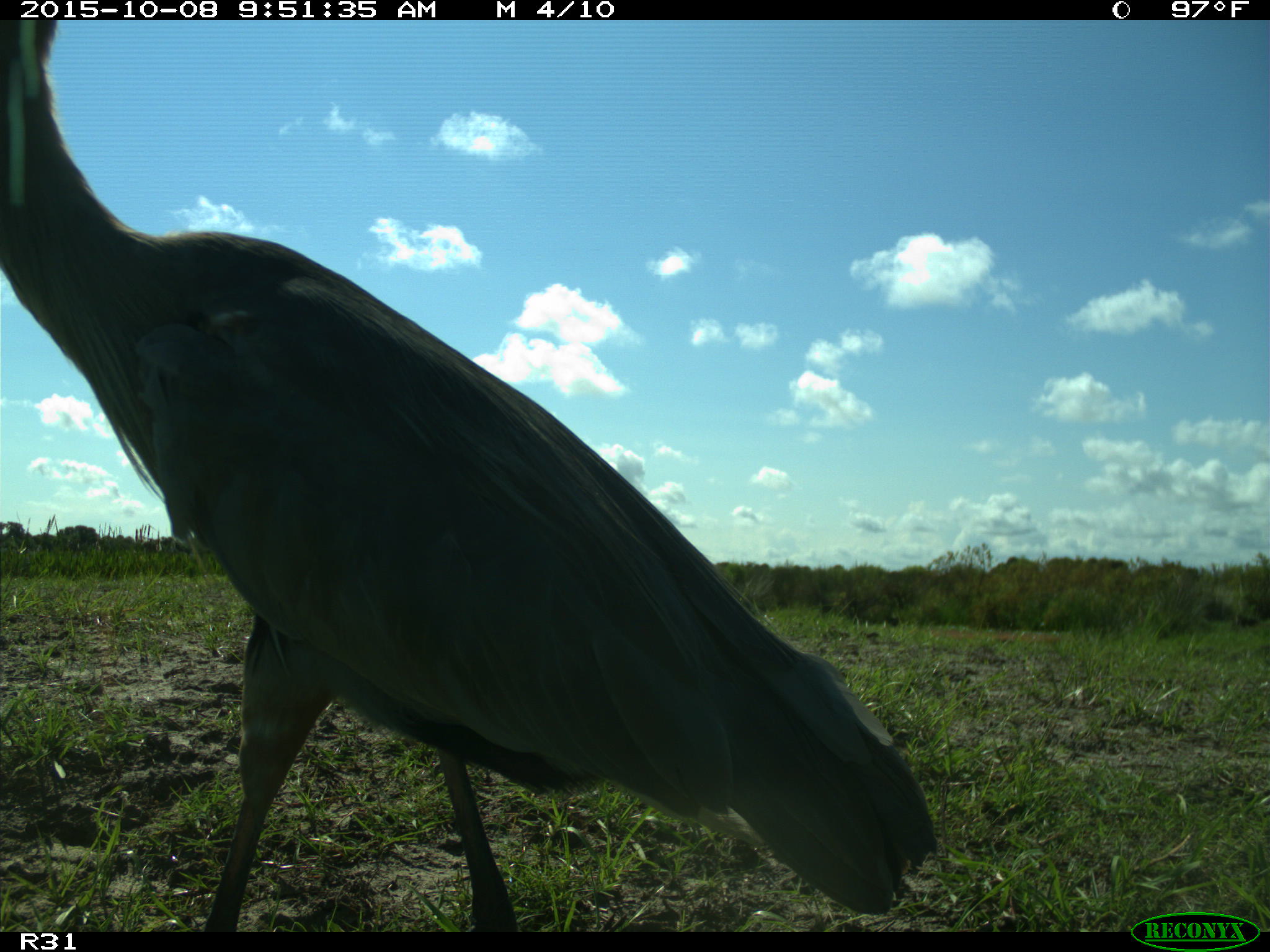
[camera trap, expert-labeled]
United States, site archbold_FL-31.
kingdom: Animalia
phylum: Chordata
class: Aves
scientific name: Aves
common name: birds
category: unidentified bird